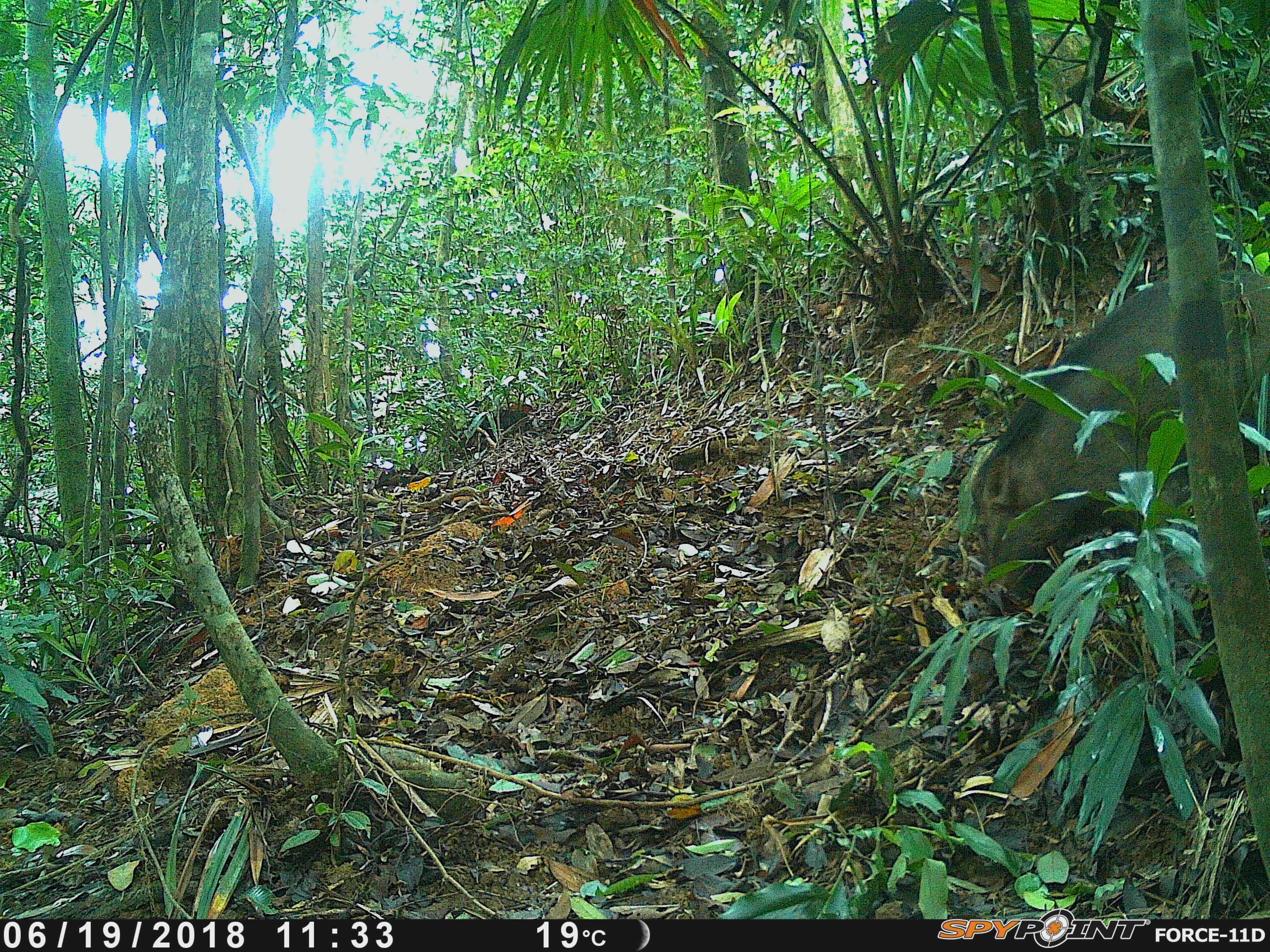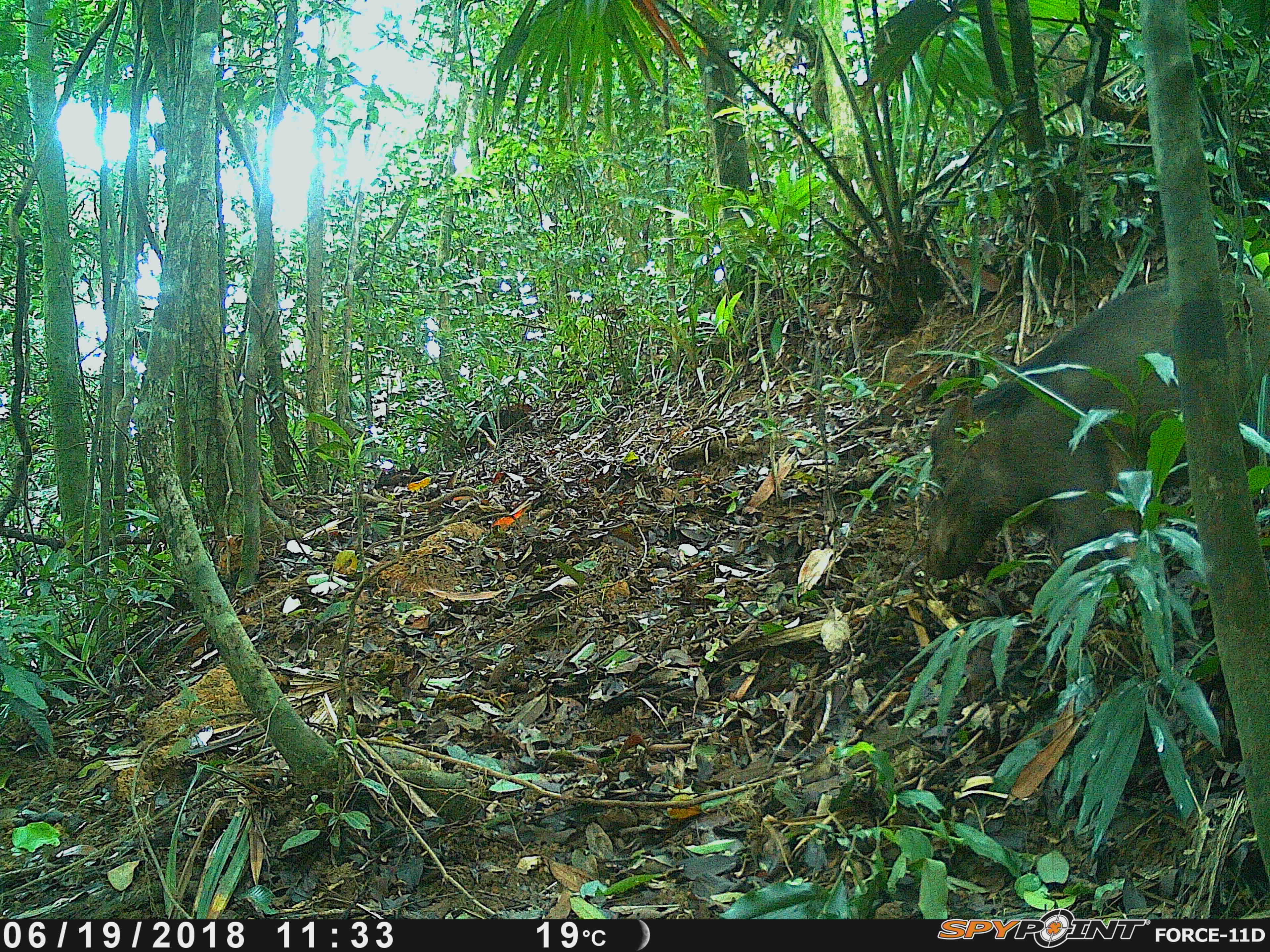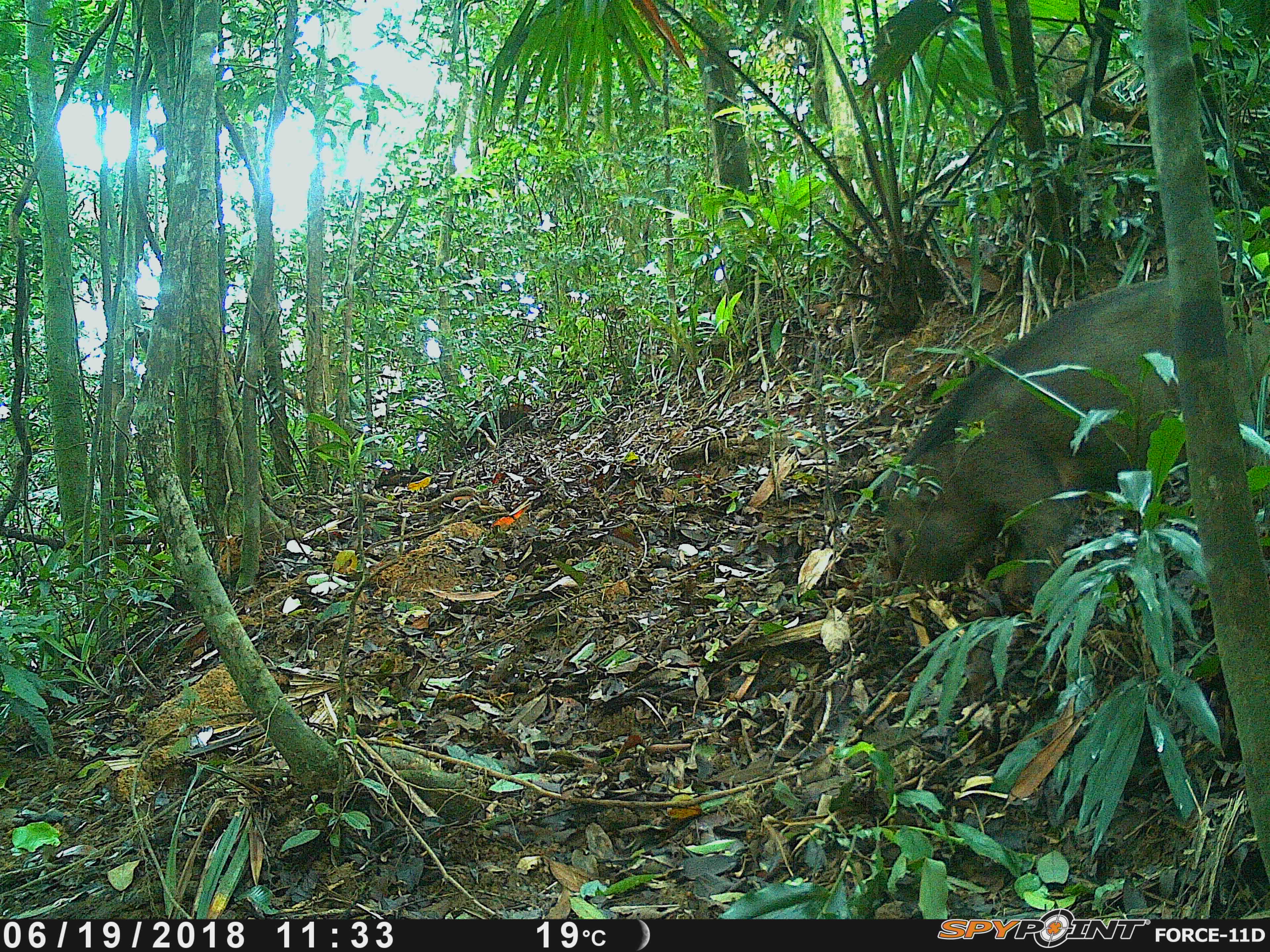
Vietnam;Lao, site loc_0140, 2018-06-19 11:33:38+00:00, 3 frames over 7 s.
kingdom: Animalia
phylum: Chordata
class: Mammalia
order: Artiodactyla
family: Suidae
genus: Sus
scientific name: Sus scrofa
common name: eurasian wild pig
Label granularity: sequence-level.